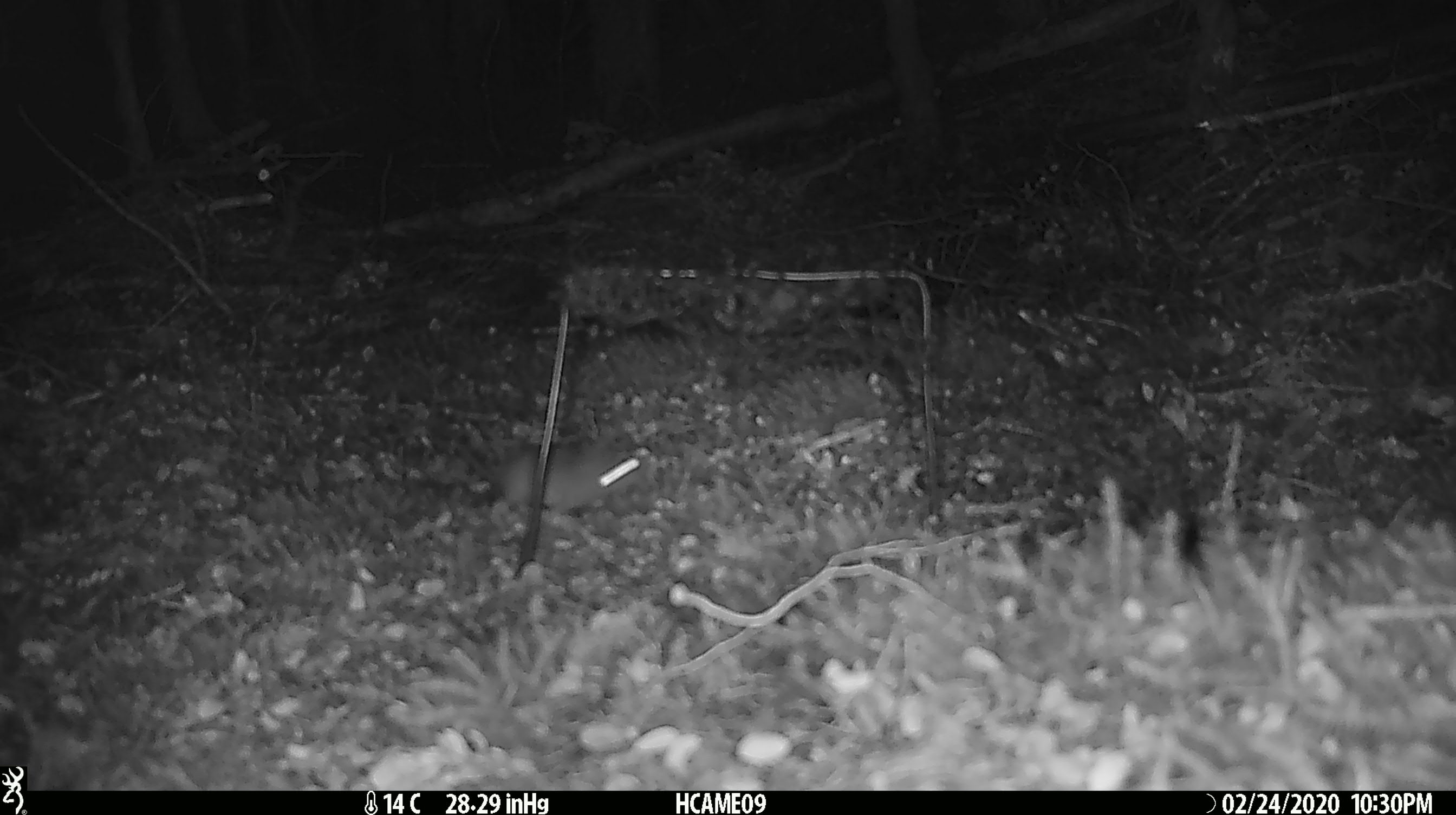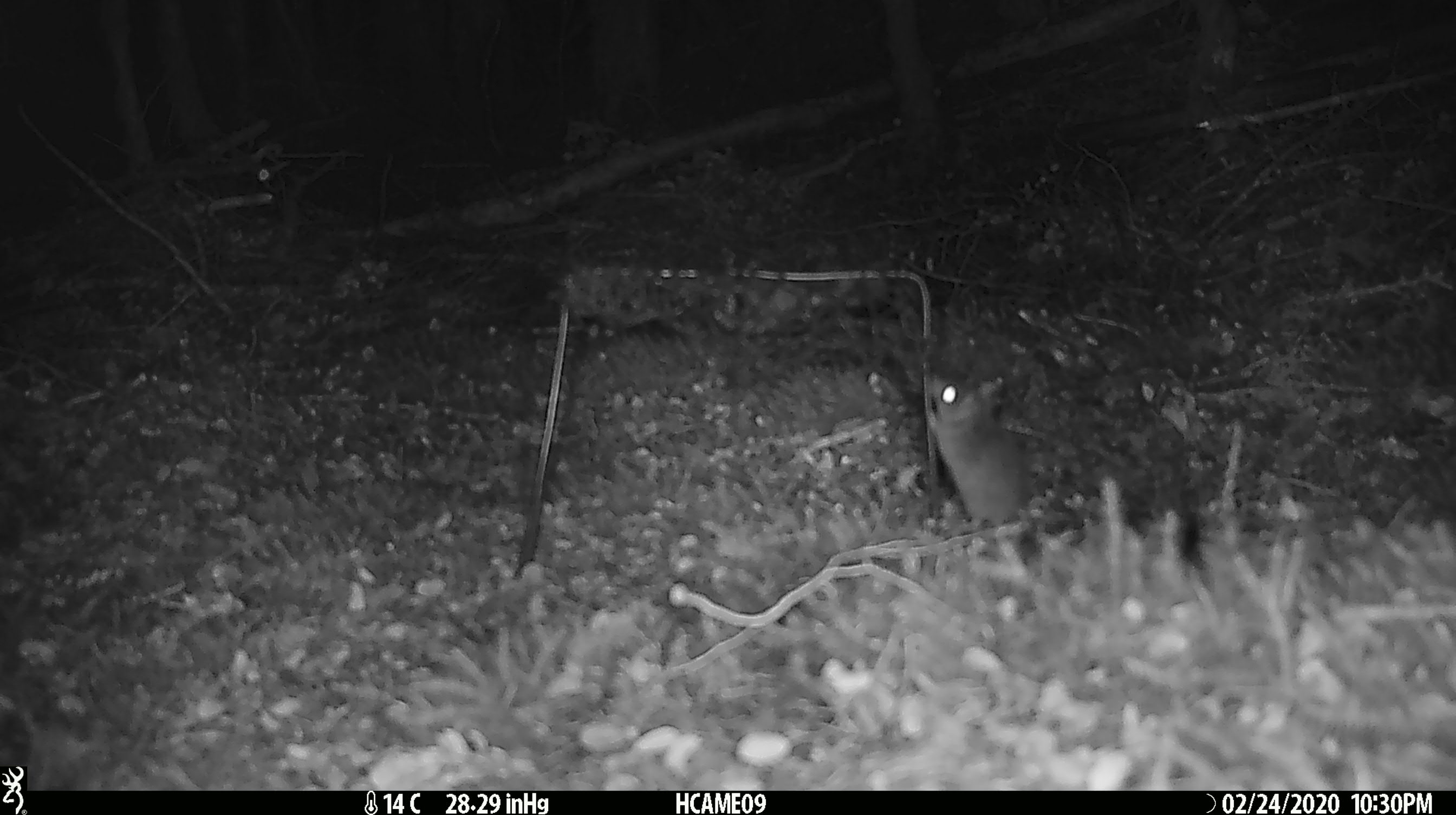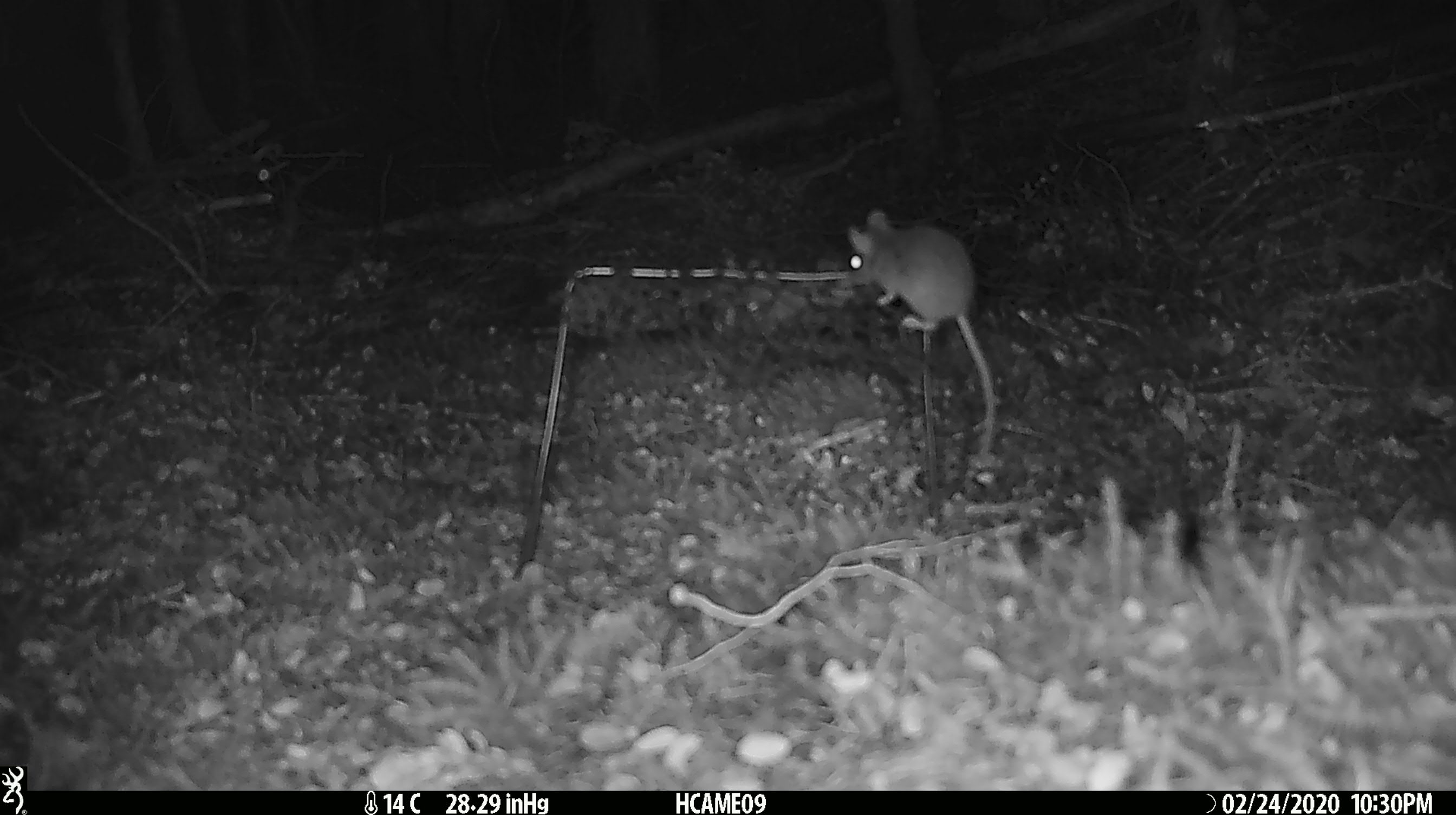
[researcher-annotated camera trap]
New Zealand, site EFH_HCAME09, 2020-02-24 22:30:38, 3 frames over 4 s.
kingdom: Animalia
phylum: Chordata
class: Mammalia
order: Rodentia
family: Muridae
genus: Mus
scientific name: Mus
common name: mouse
Mouse (Mus).